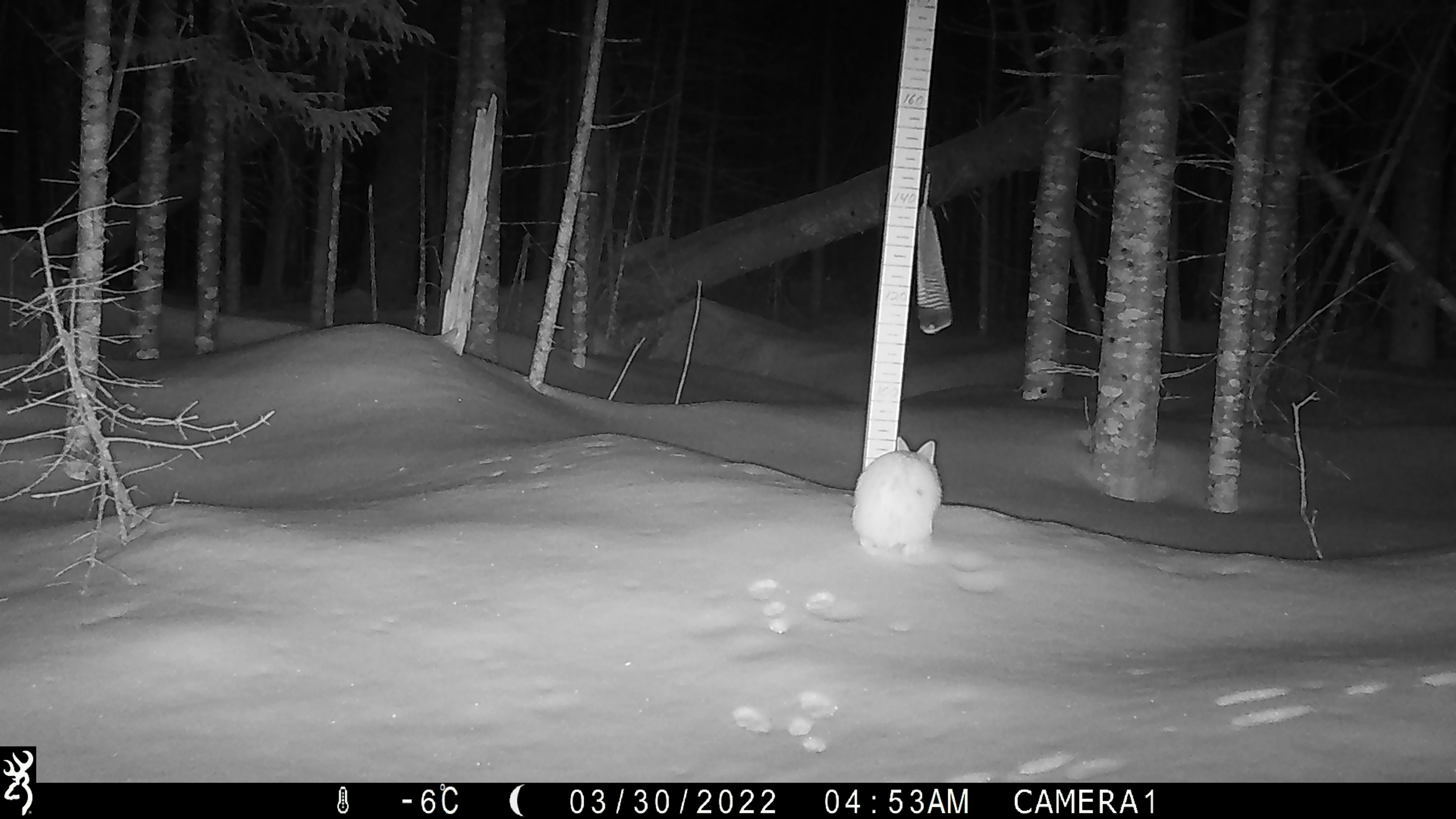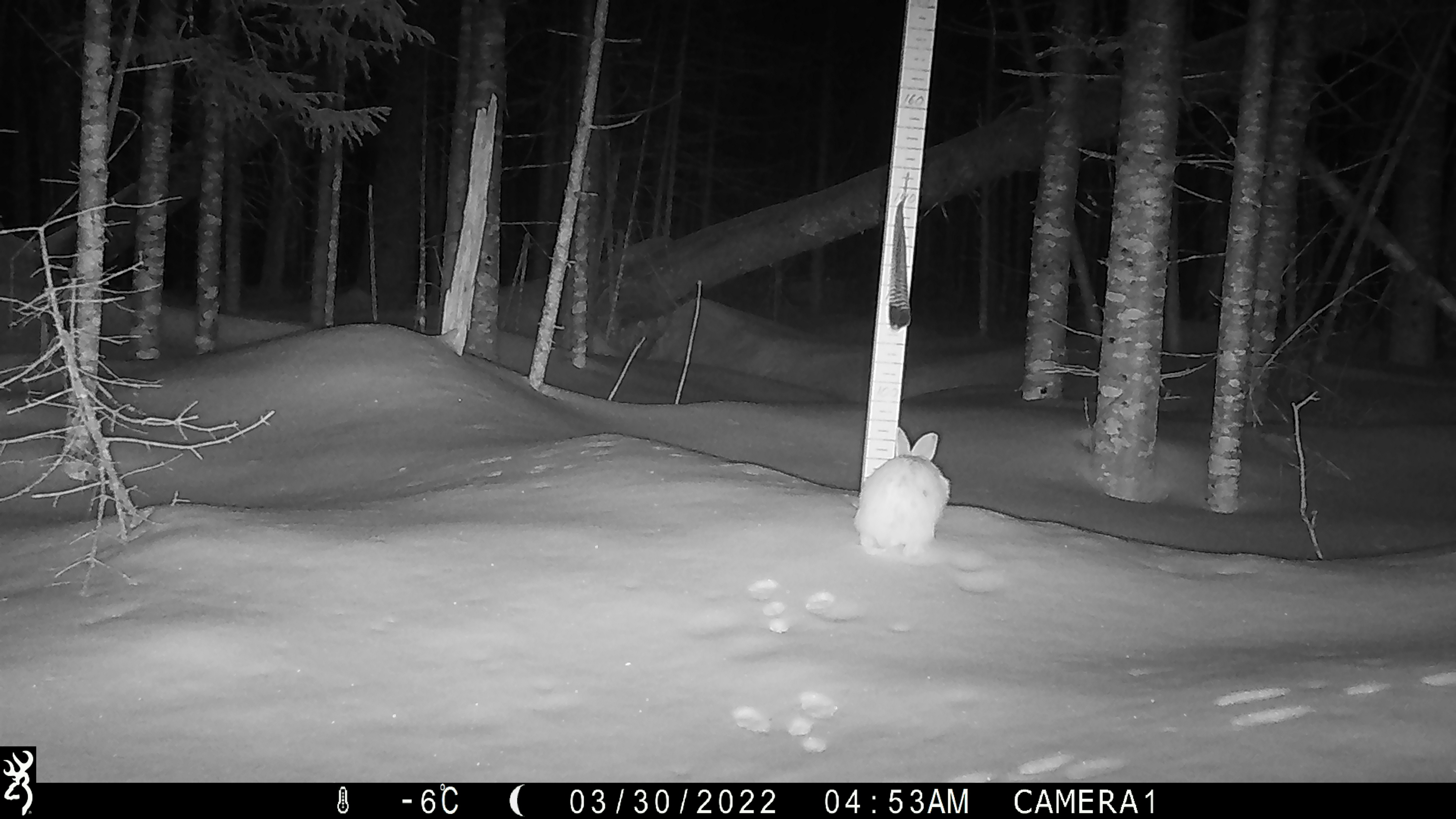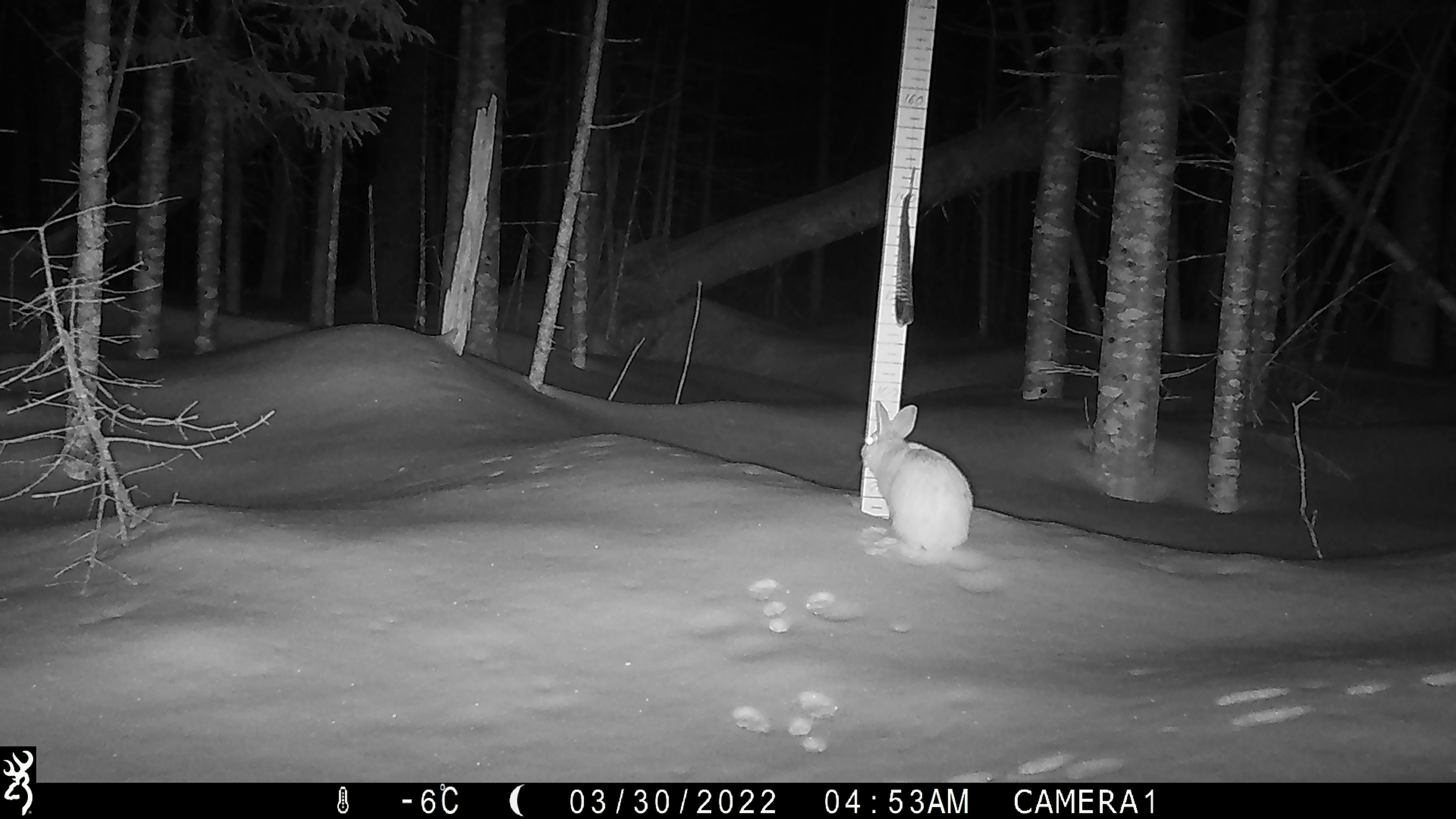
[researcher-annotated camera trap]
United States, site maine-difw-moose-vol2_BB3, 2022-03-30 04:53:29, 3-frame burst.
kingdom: Animalia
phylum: Chordata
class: Mammalia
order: Lagomorpha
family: Leporidae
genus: Lepus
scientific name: Lepus americanus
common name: snowshoe hare